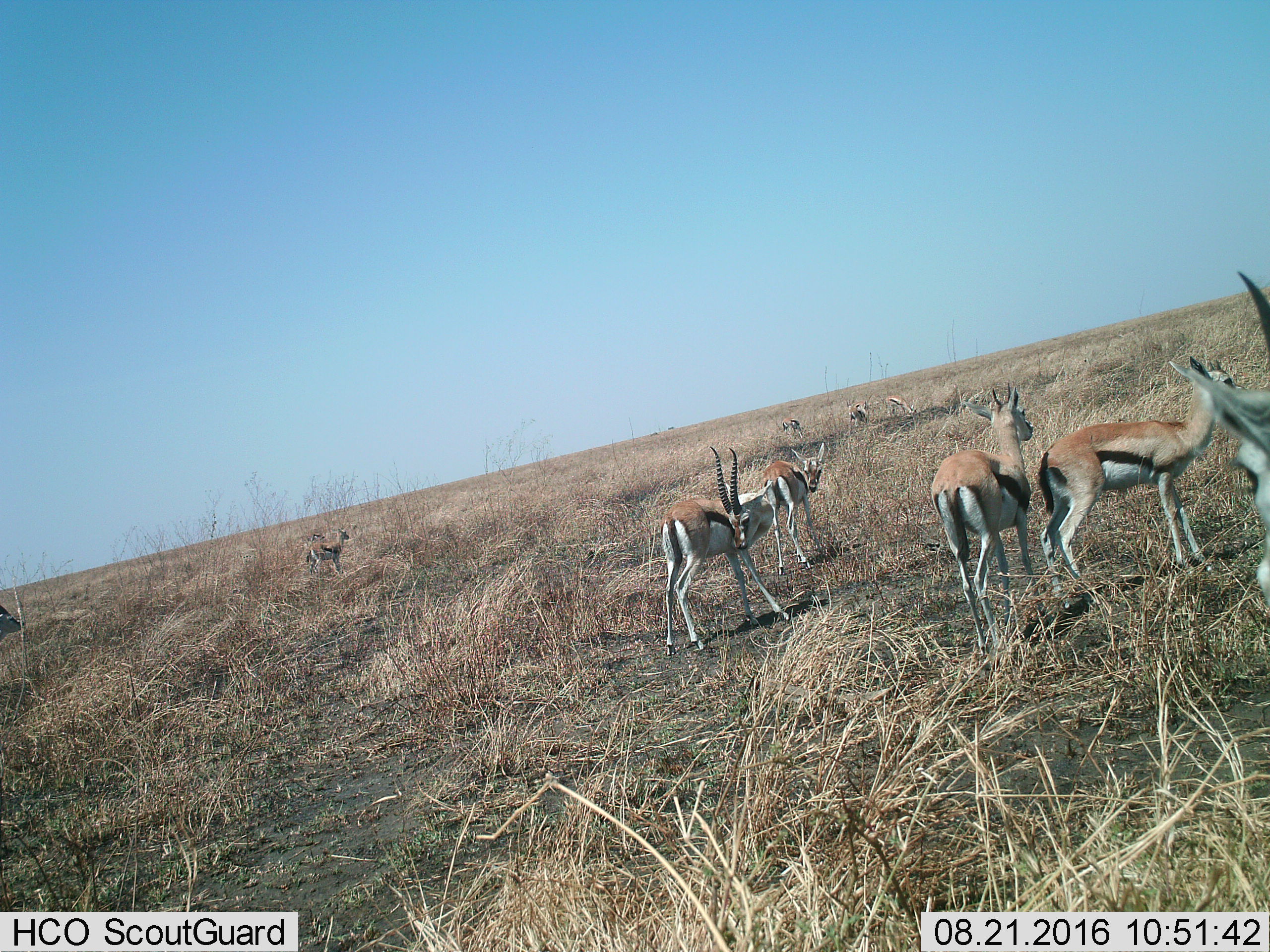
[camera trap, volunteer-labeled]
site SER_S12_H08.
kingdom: Animalia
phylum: Chordata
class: Mammalia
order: Artiodactyla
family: Bovidae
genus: Eudorcas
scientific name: Eudorcas thomsonii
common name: thomson's gazelle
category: gazellethomsons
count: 10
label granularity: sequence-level